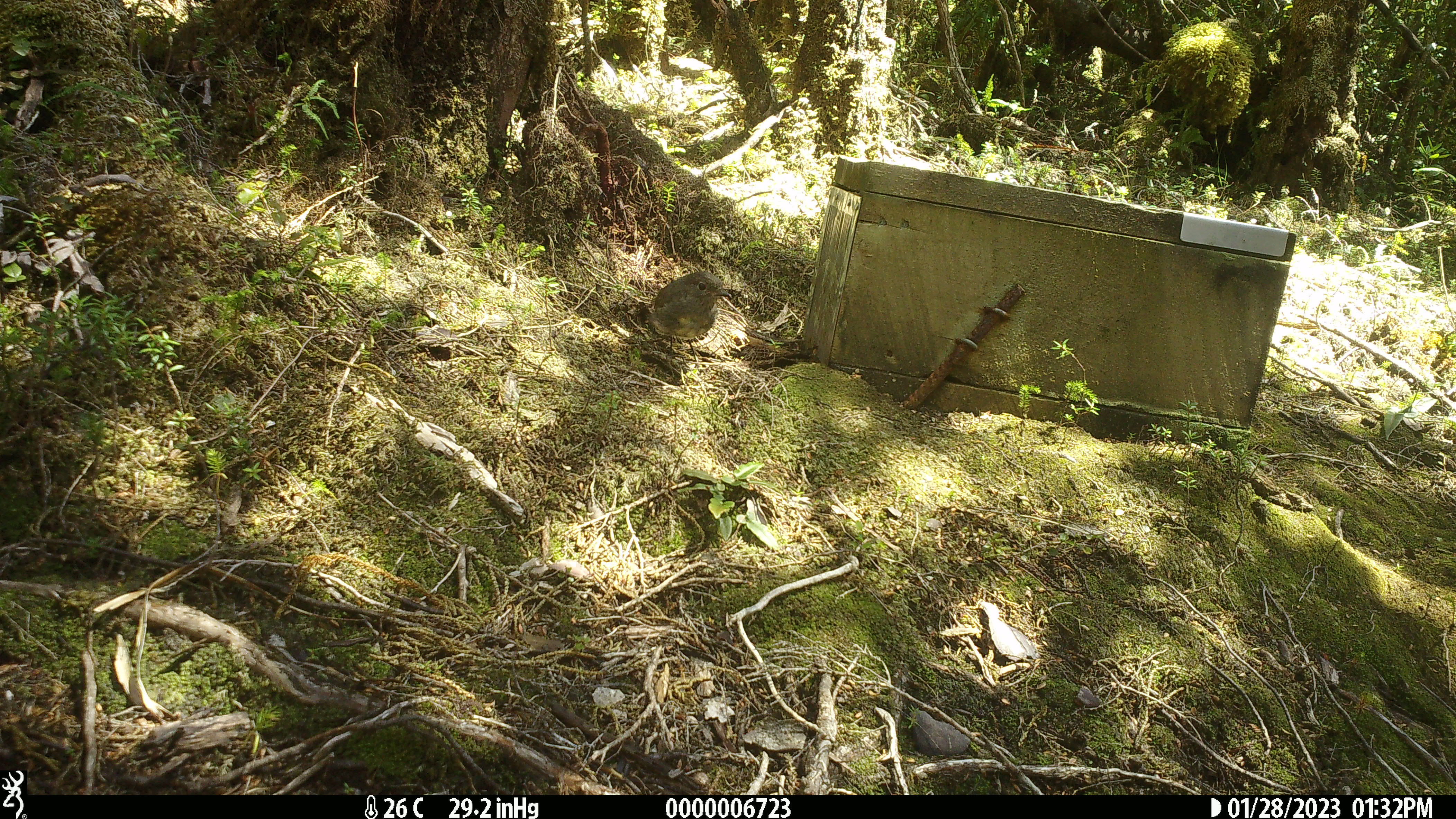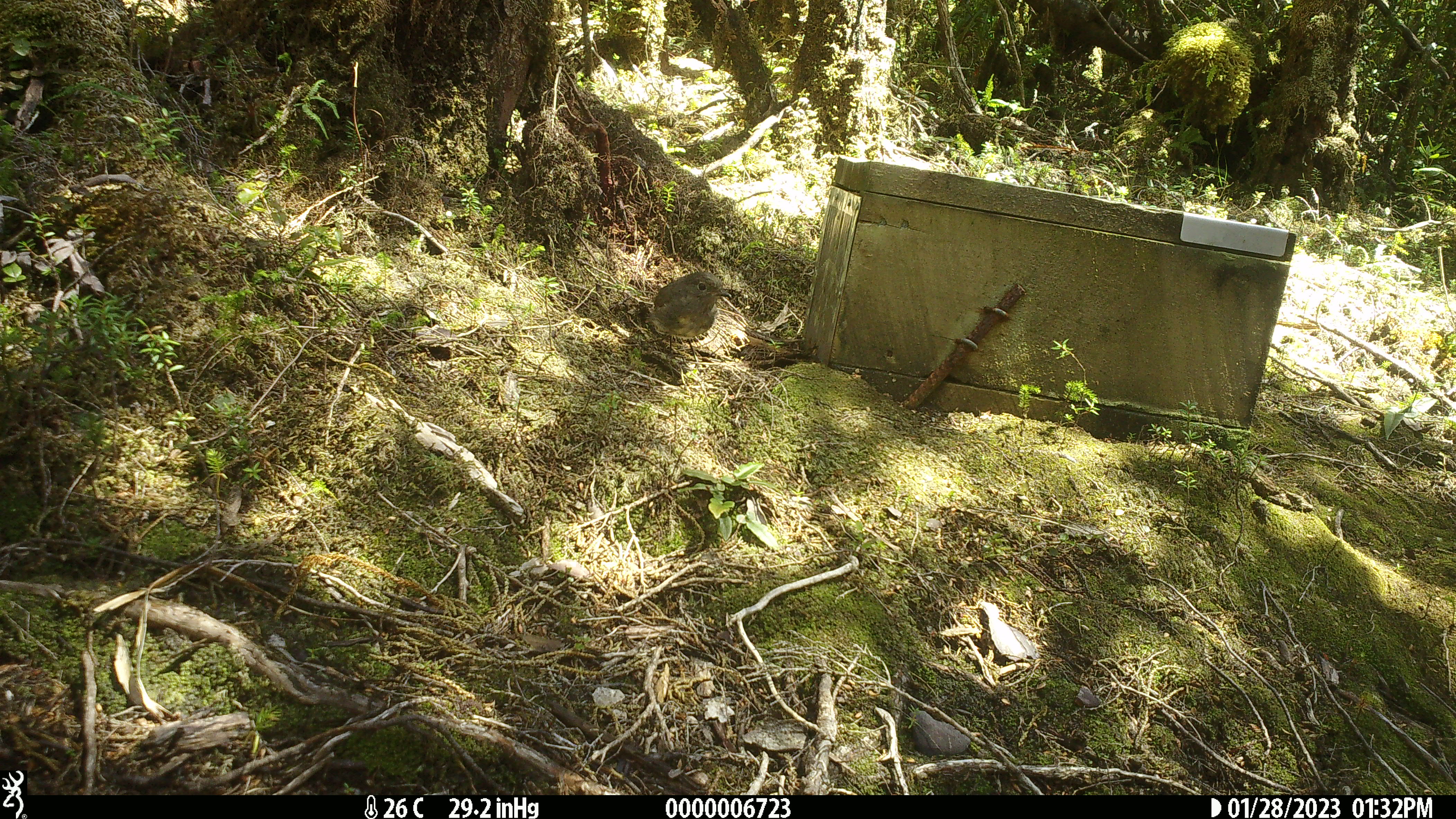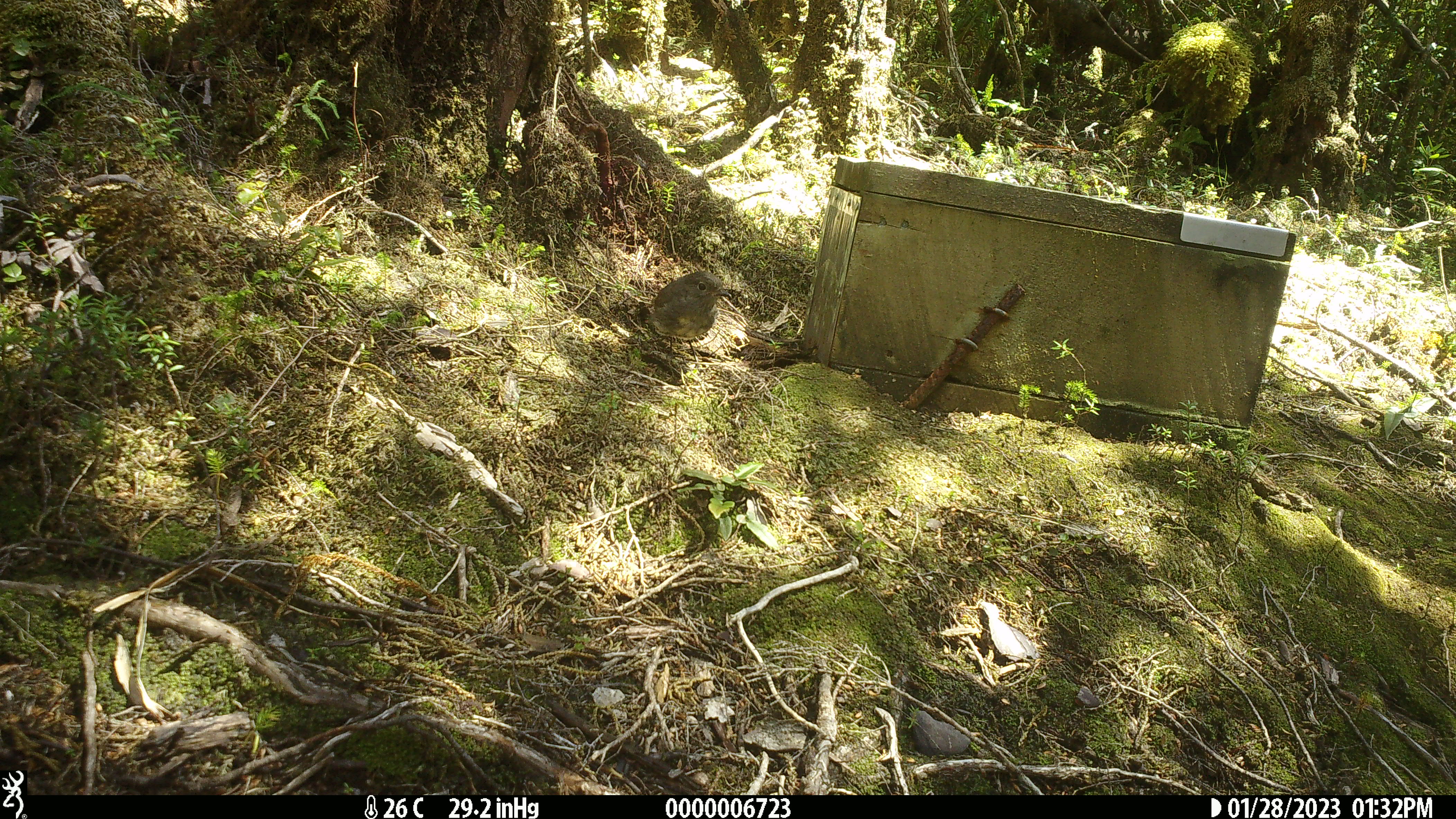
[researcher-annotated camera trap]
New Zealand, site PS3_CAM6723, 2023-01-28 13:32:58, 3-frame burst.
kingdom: Animalia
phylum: Chordata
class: Aves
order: Passeriformes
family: Petroicidae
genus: Petroica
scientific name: Petroica australis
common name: new zealand robin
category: robin